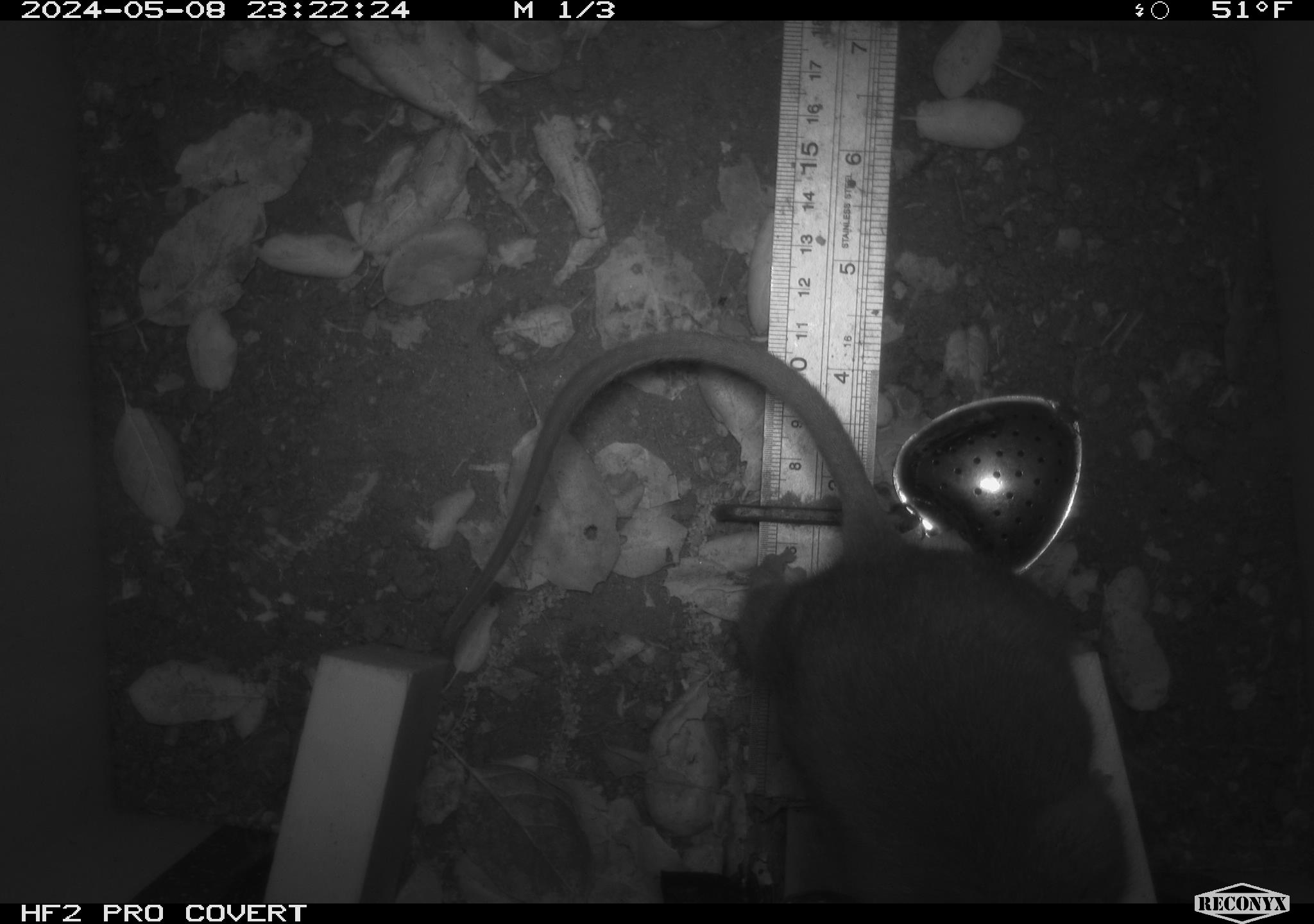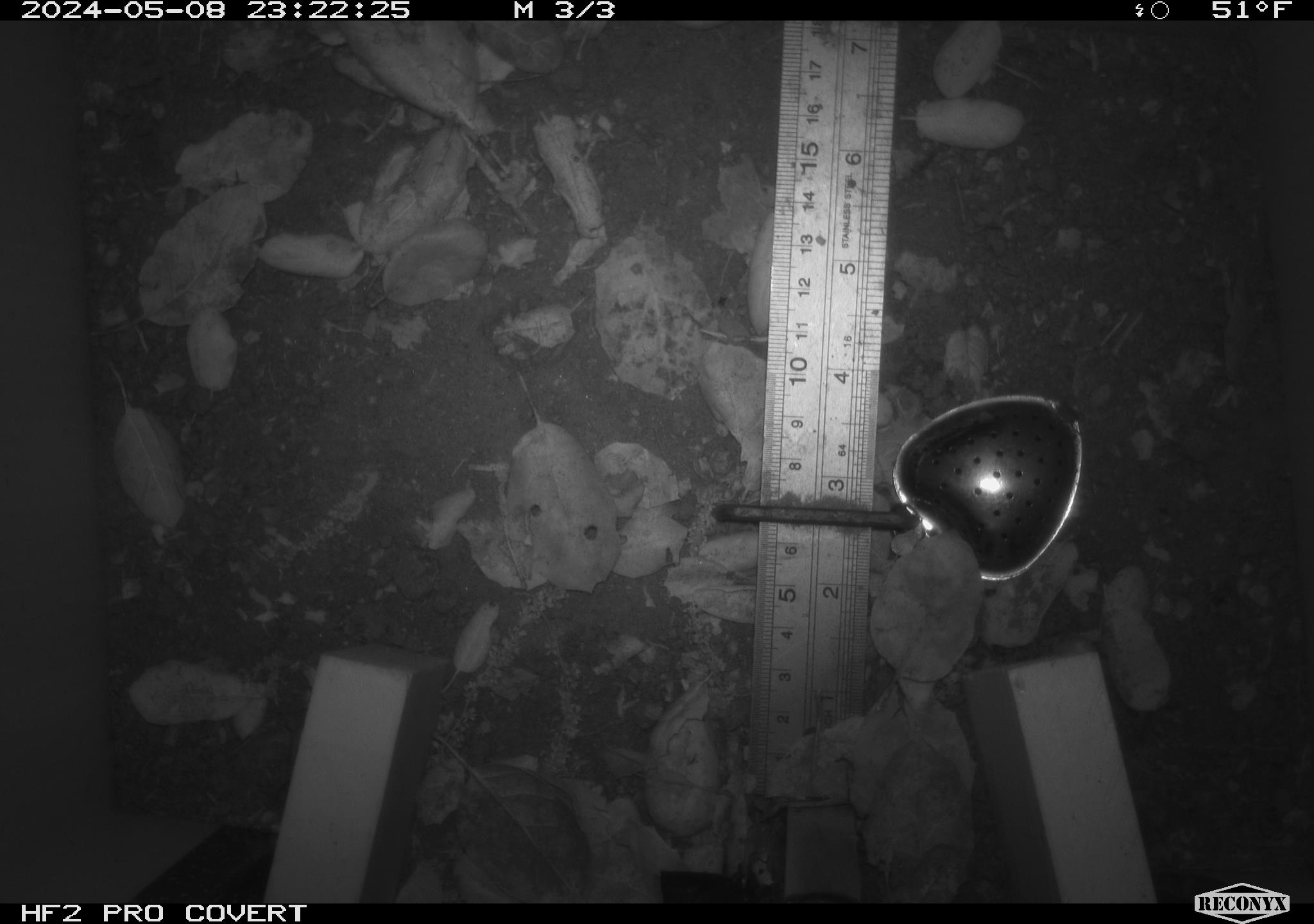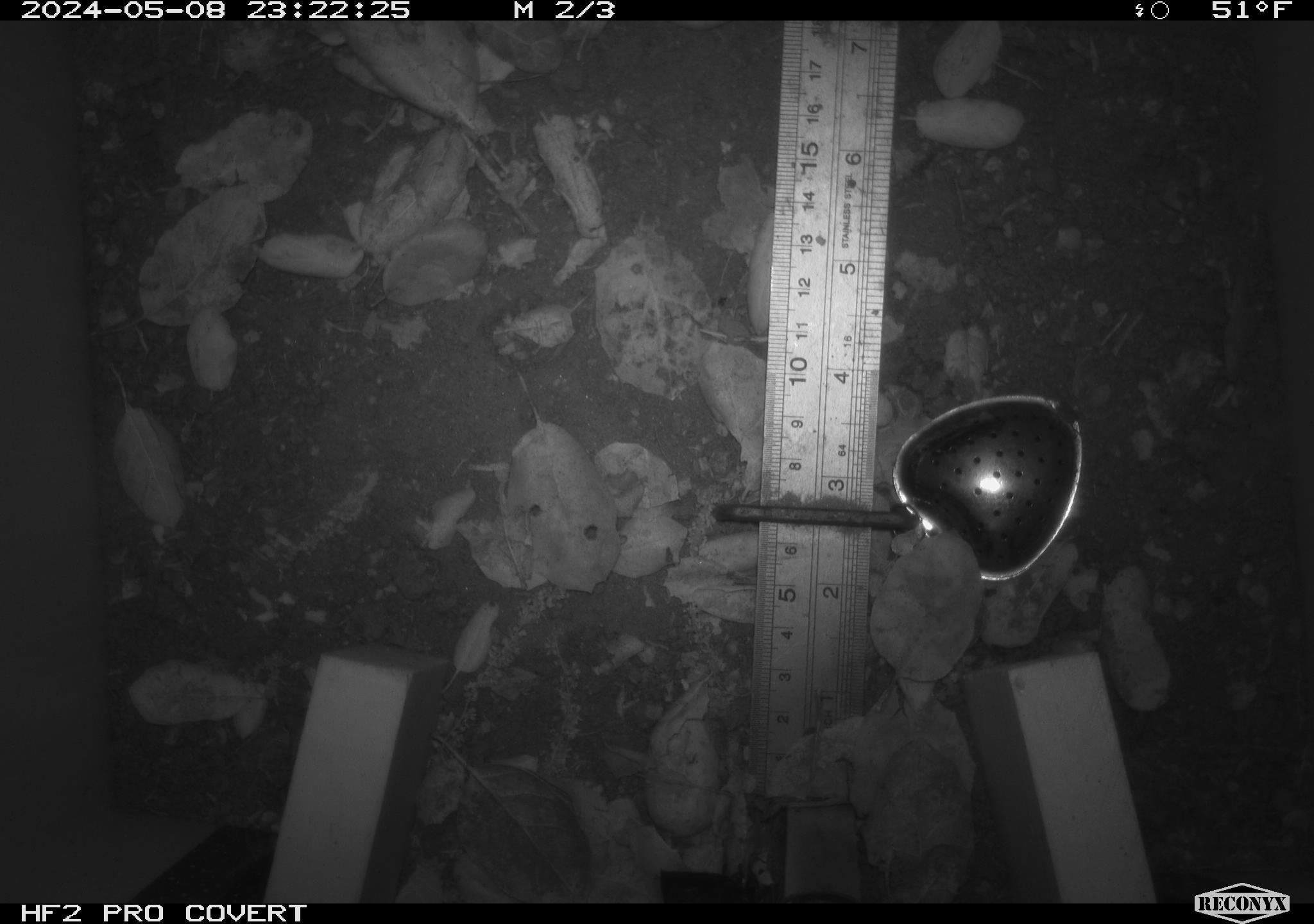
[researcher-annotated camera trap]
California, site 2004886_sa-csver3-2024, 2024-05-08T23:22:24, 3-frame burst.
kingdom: Animalia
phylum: Chordata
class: Mammalia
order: Rodentia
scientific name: Rodentia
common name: rodent